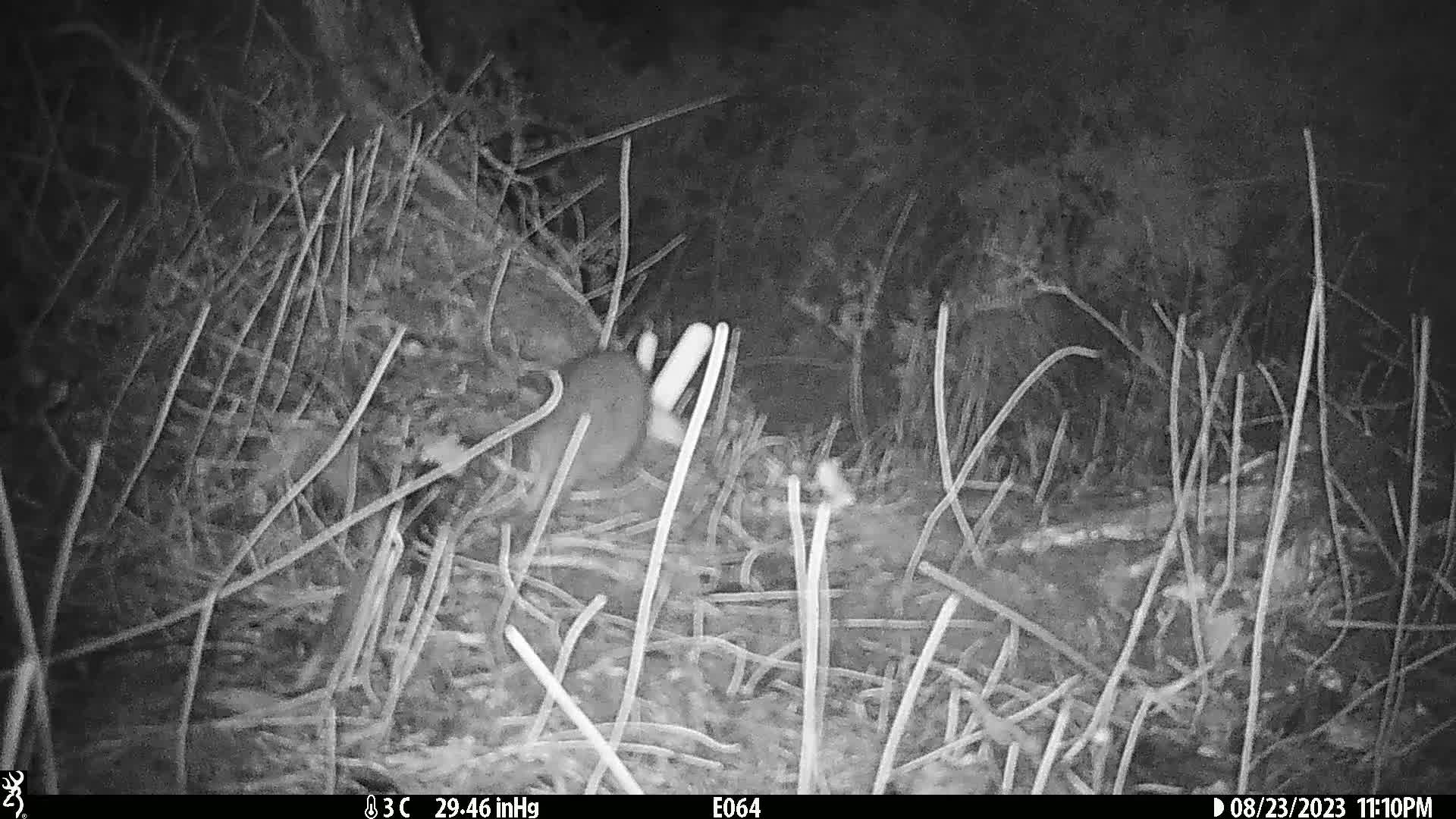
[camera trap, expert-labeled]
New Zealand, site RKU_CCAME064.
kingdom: Animalia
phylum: Chordata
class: Mammalia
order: Rodentia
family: Muridae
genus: Rattus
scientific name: Rattus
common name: rat